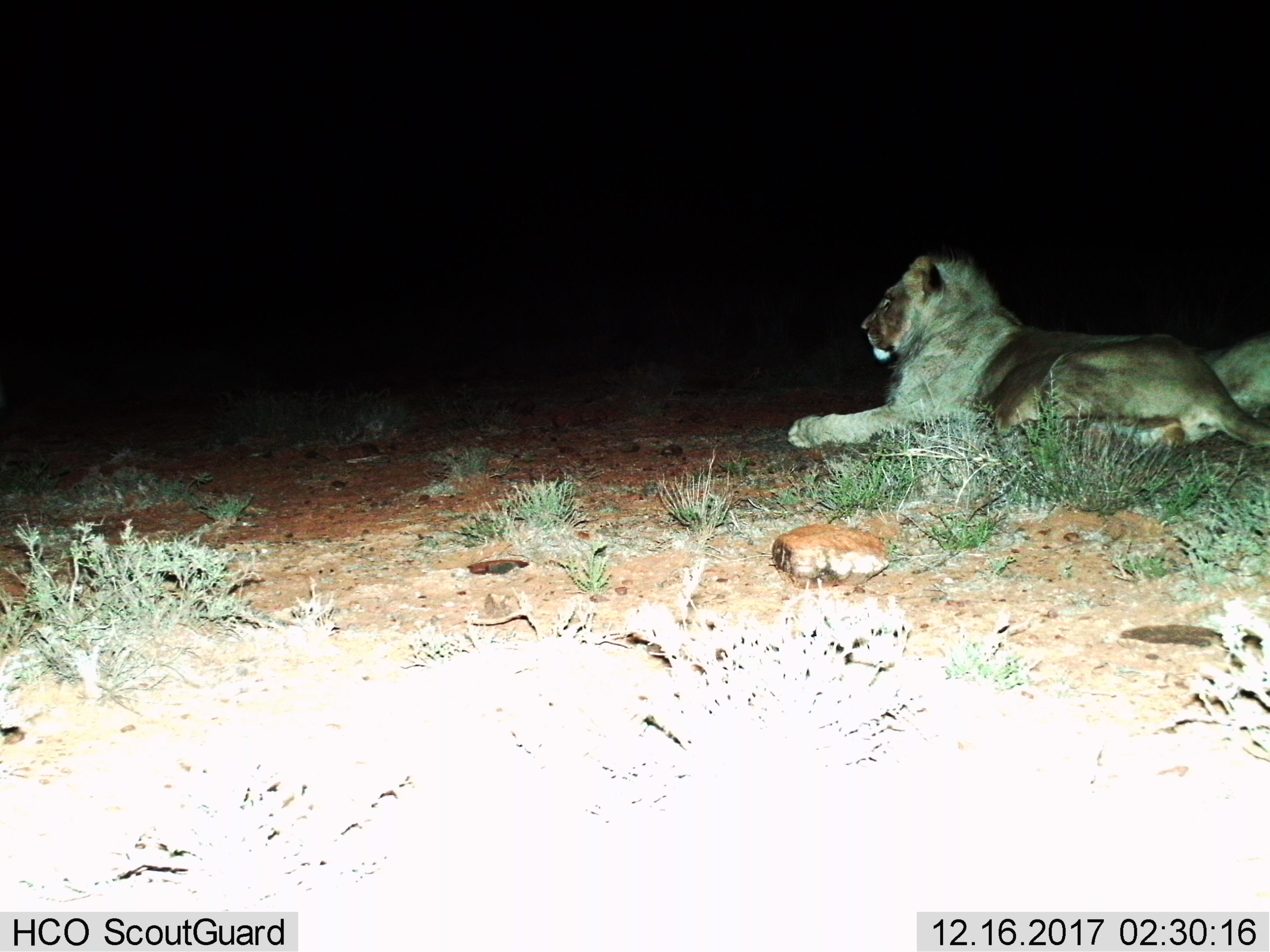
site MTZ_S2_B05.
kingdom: Animalia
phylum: Chordata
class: Mammalia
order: Carnivora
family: Felidae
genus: Panthera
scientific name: Panthera leo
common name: lion male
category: lionmale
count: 1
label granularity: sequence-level